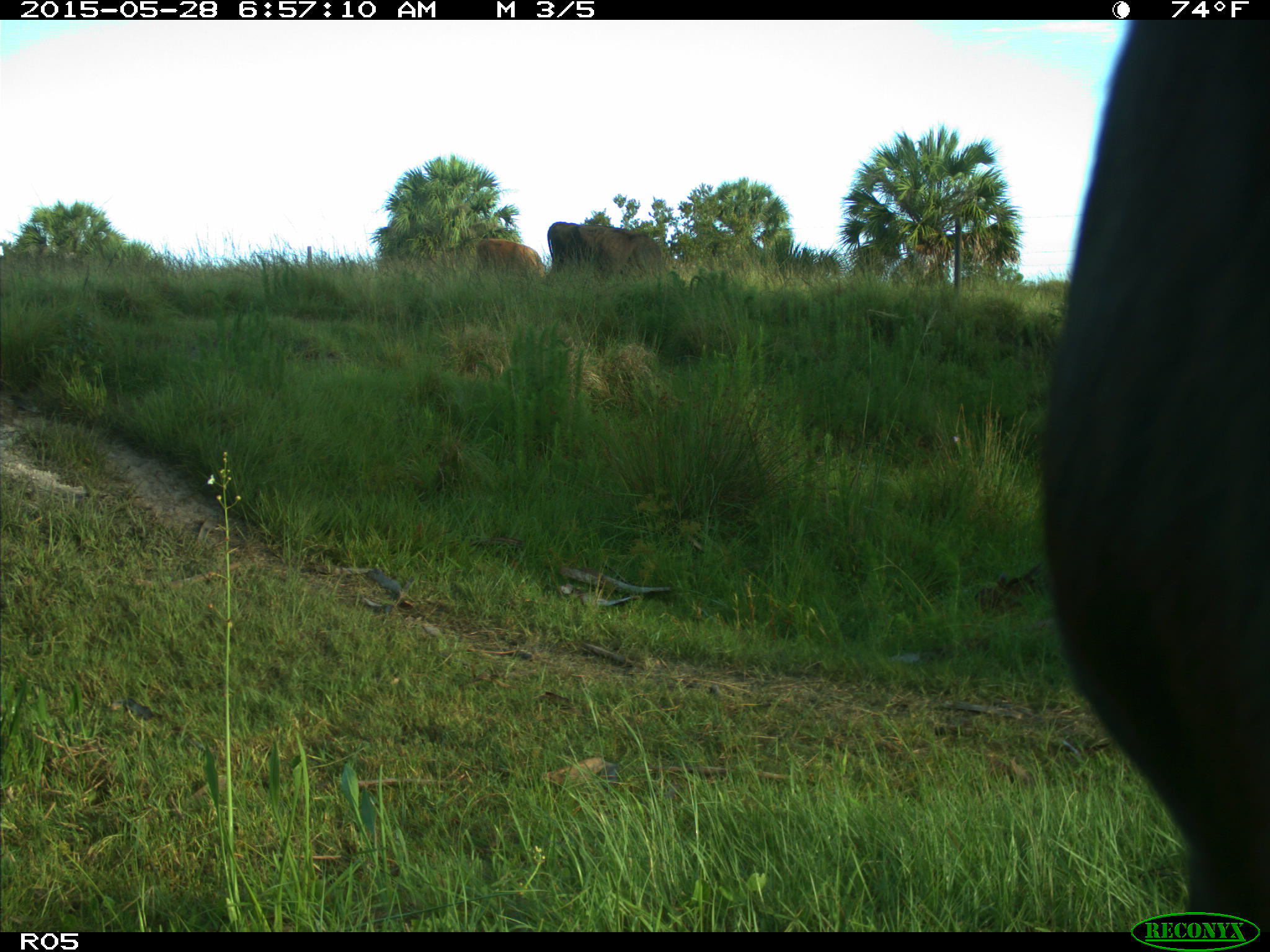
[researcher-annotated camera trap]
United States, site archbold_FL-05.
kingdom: Animalia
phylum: Chordata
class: Mammalia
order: Artiodactyla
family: Bovidae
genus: Bos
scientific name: Bos taurus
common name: domestic cow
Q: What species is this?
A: Bos taurus (domestic cow).